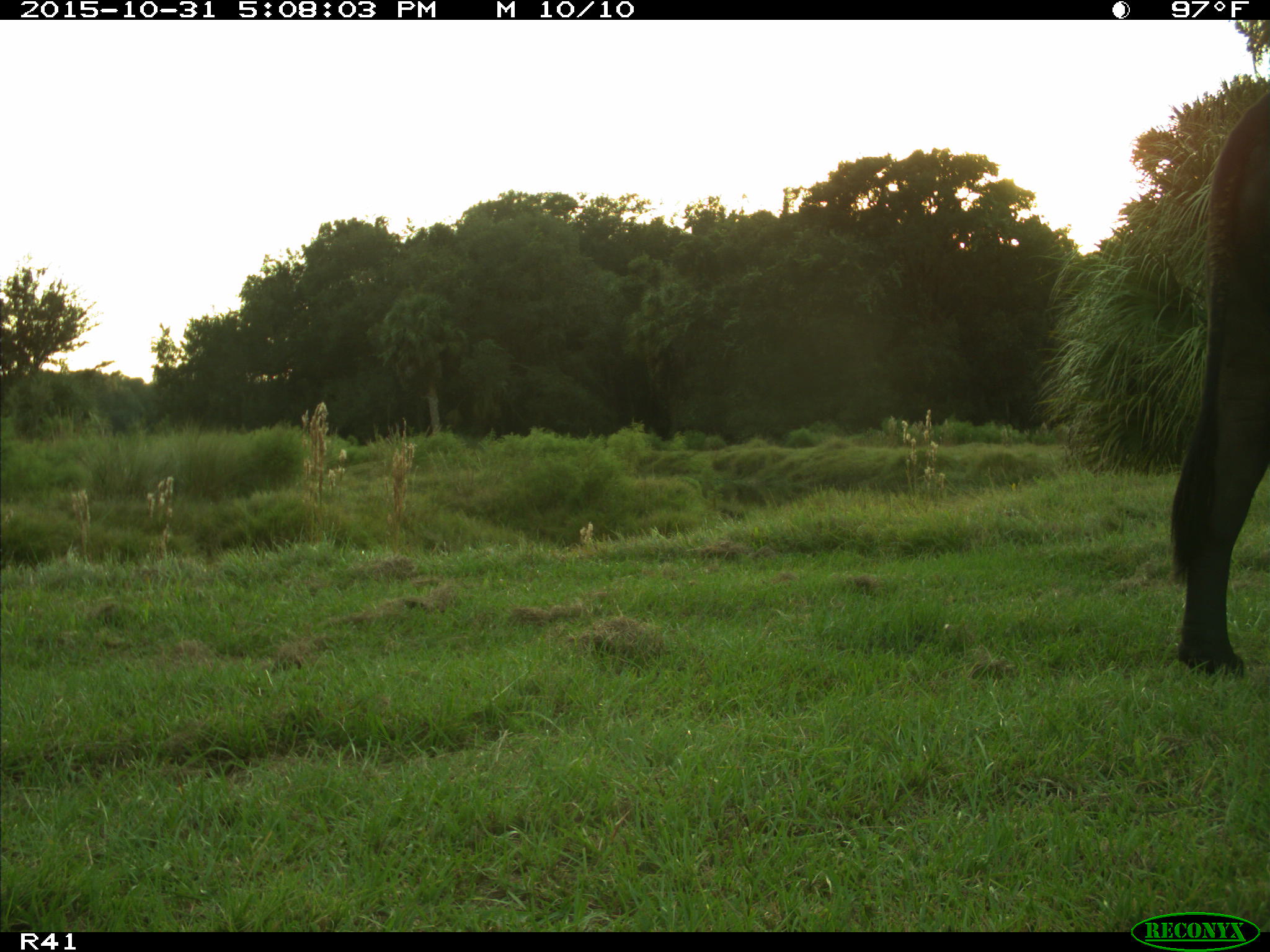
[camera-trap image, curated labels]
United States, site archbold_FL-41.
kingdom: Animalia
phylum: Chordata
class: Mammalia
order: Artiodactyla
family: Bovidae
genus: Bos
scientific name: Bos taurus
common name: domestic cow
Bos taurus (domestic cow).